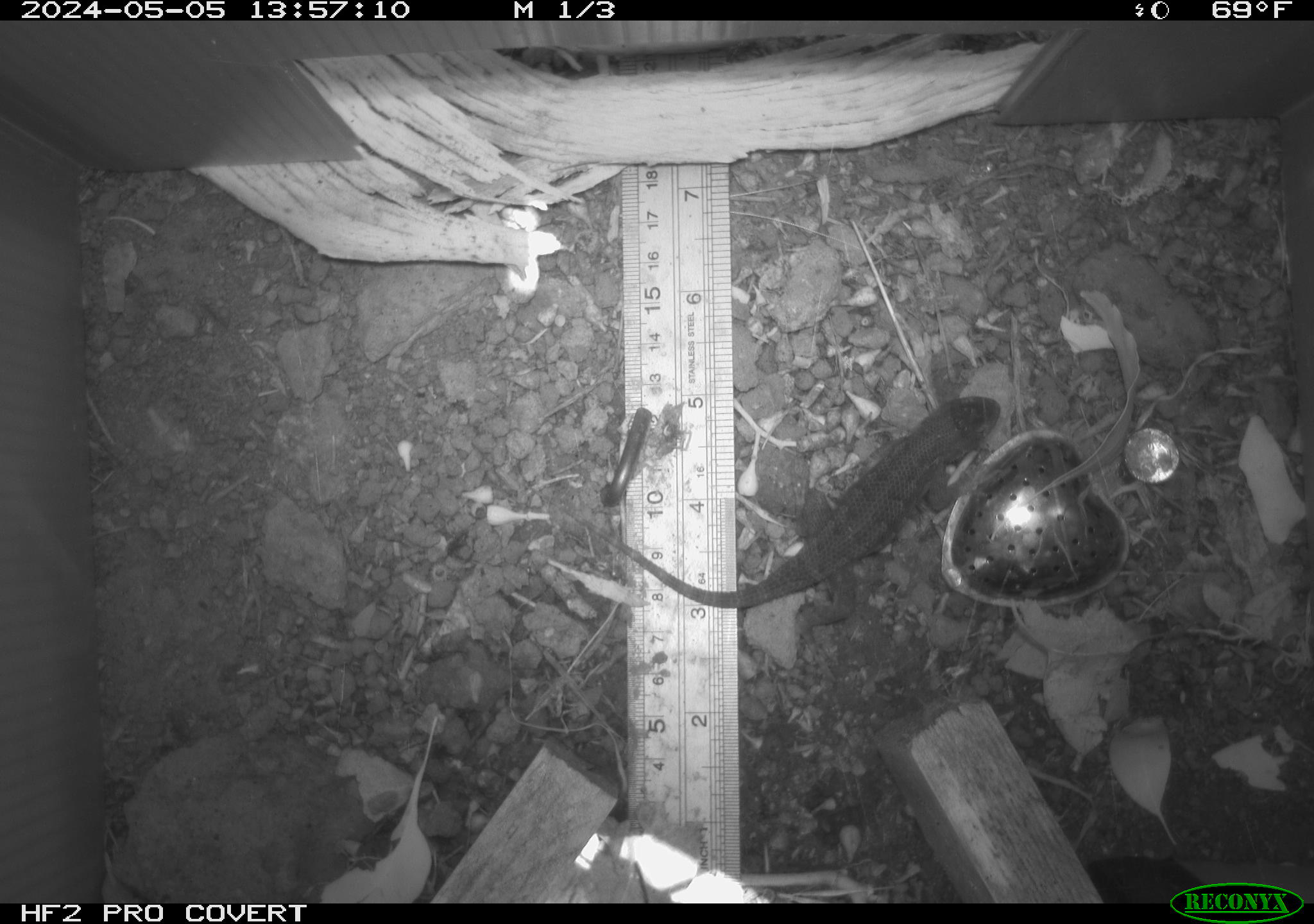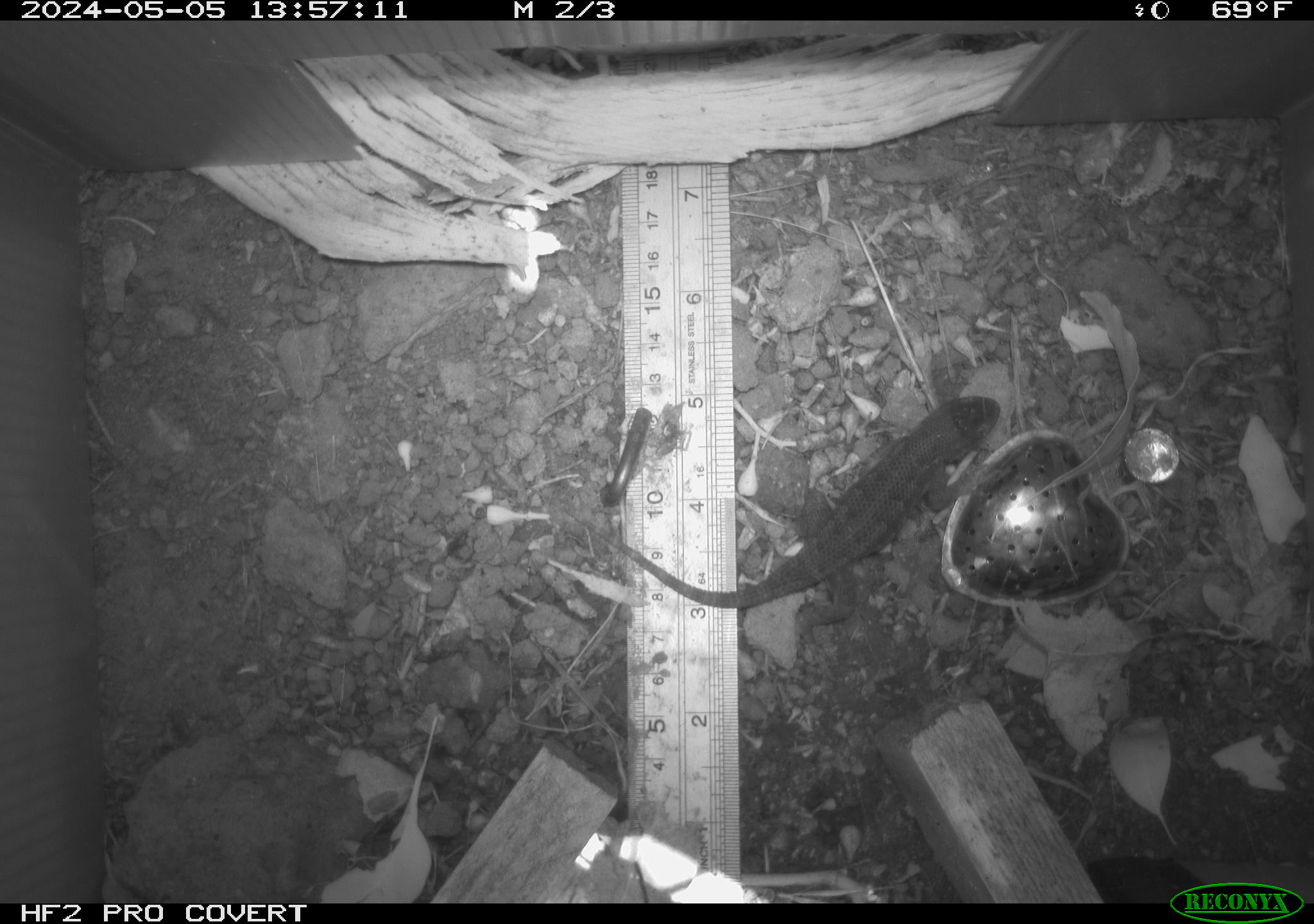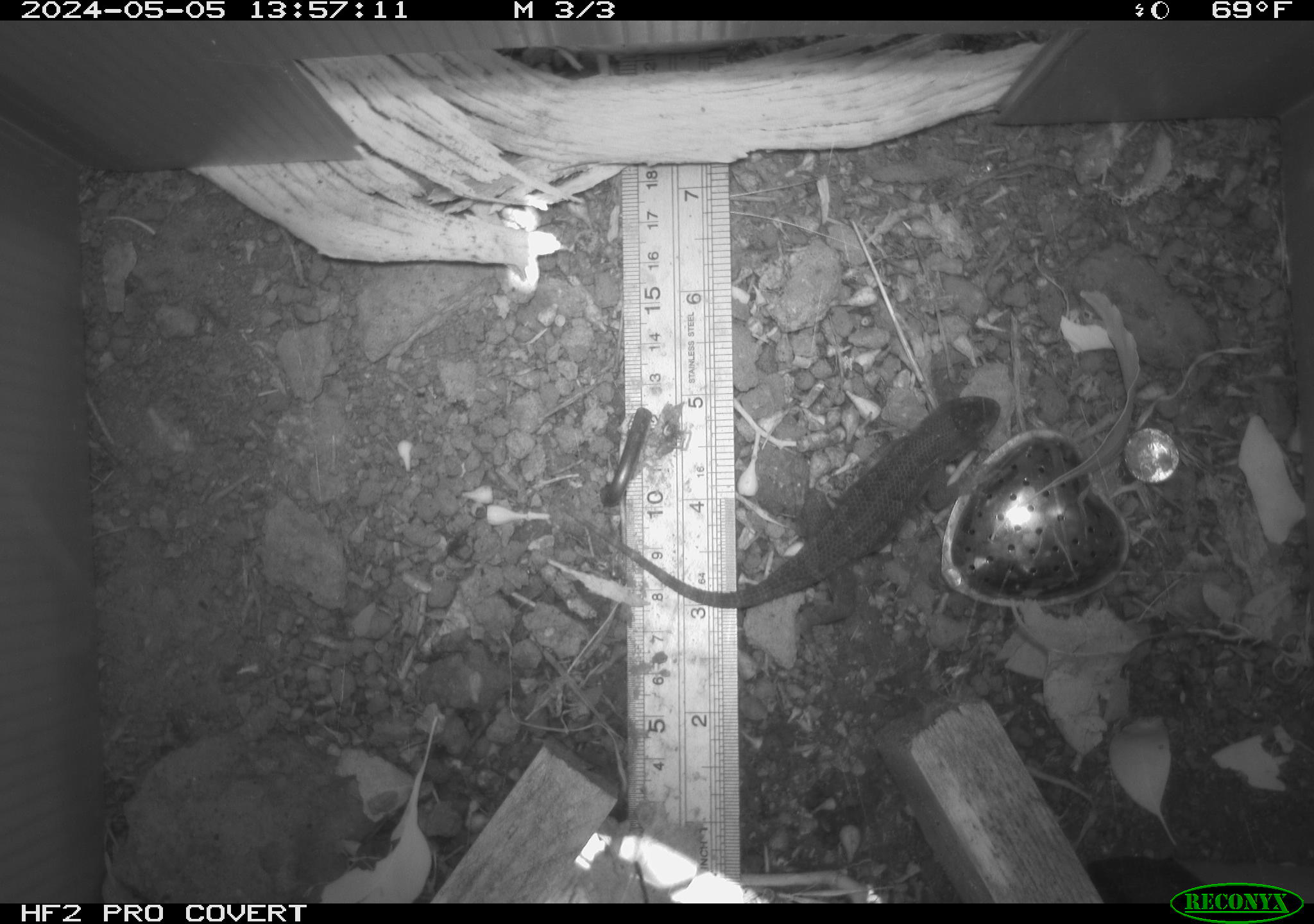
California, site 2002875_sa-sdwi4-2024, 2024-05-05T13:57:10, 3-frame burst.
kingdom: Animalia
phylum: Chordata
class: Reptilia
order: Squamata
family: Phrynosomatidae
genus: Sceloporus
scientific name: Sceloporus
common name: spiny lizards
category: sceloporus species